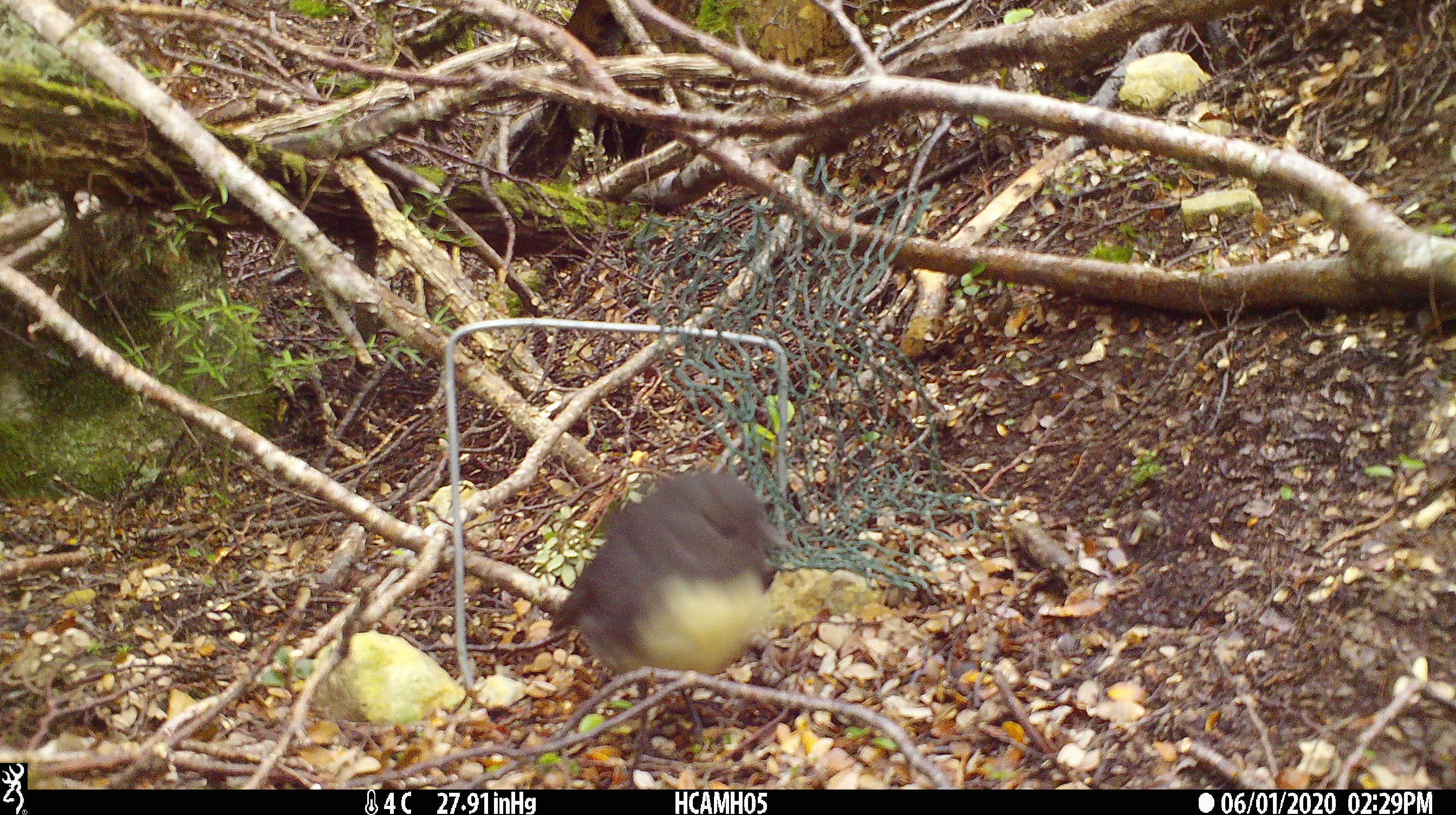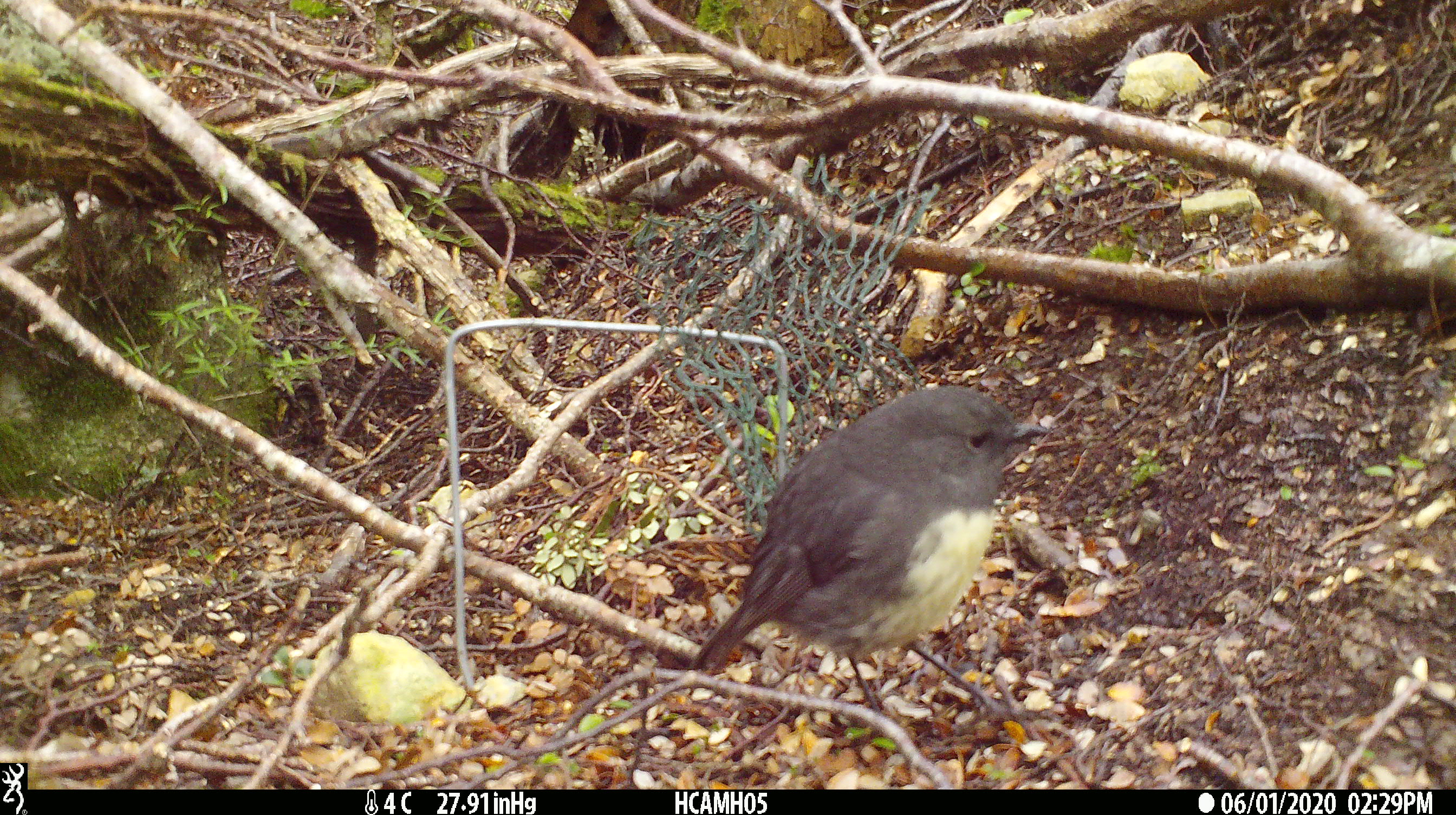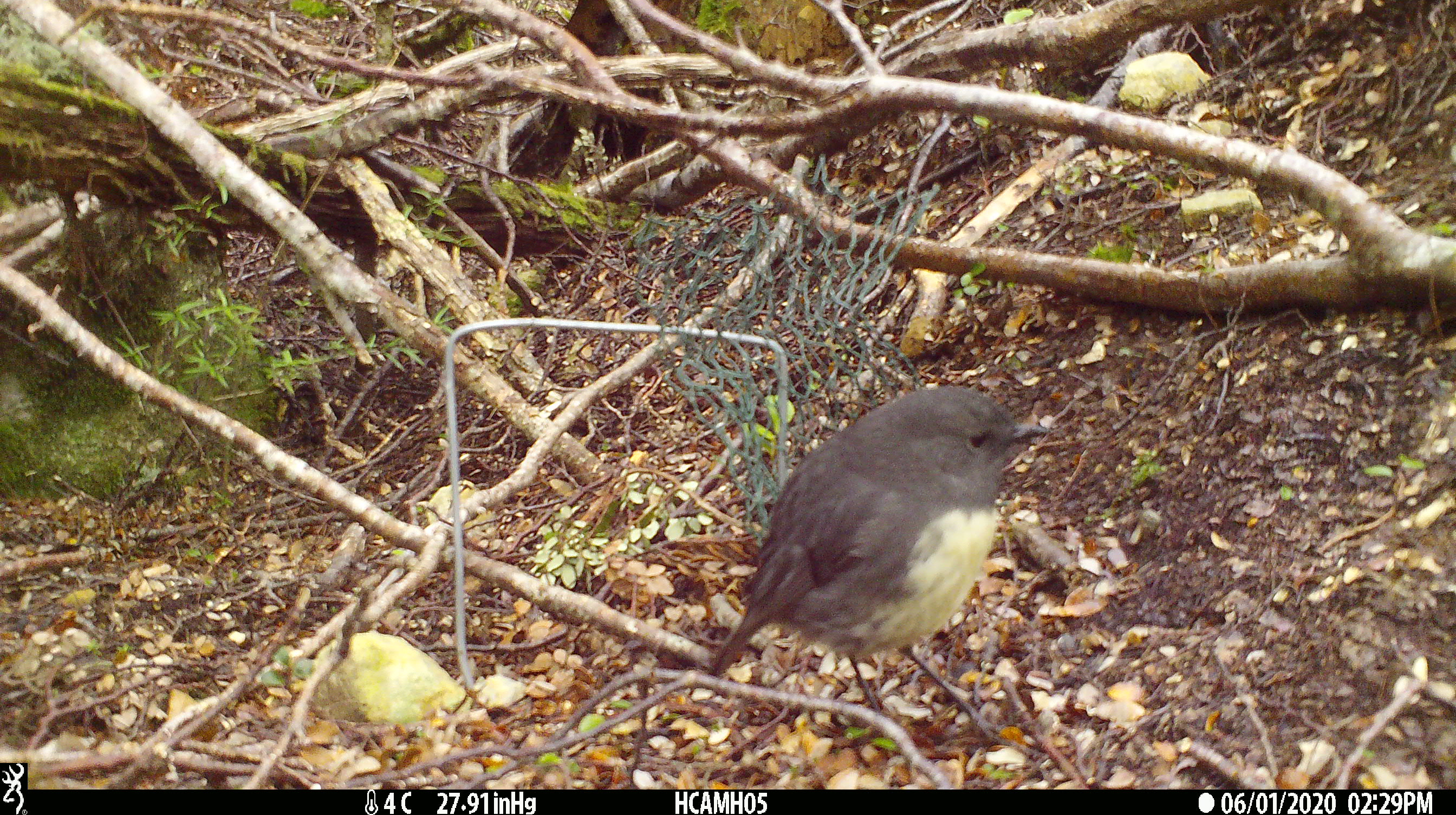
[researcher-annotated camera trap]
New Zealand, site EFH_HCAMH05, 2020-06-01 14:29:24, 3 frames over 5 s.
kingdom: Animalia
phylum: Chordata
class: Aves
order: Passeriformes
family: Petroicidae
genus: Petroica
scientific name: Petroica australis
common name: new zealand robin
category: robin